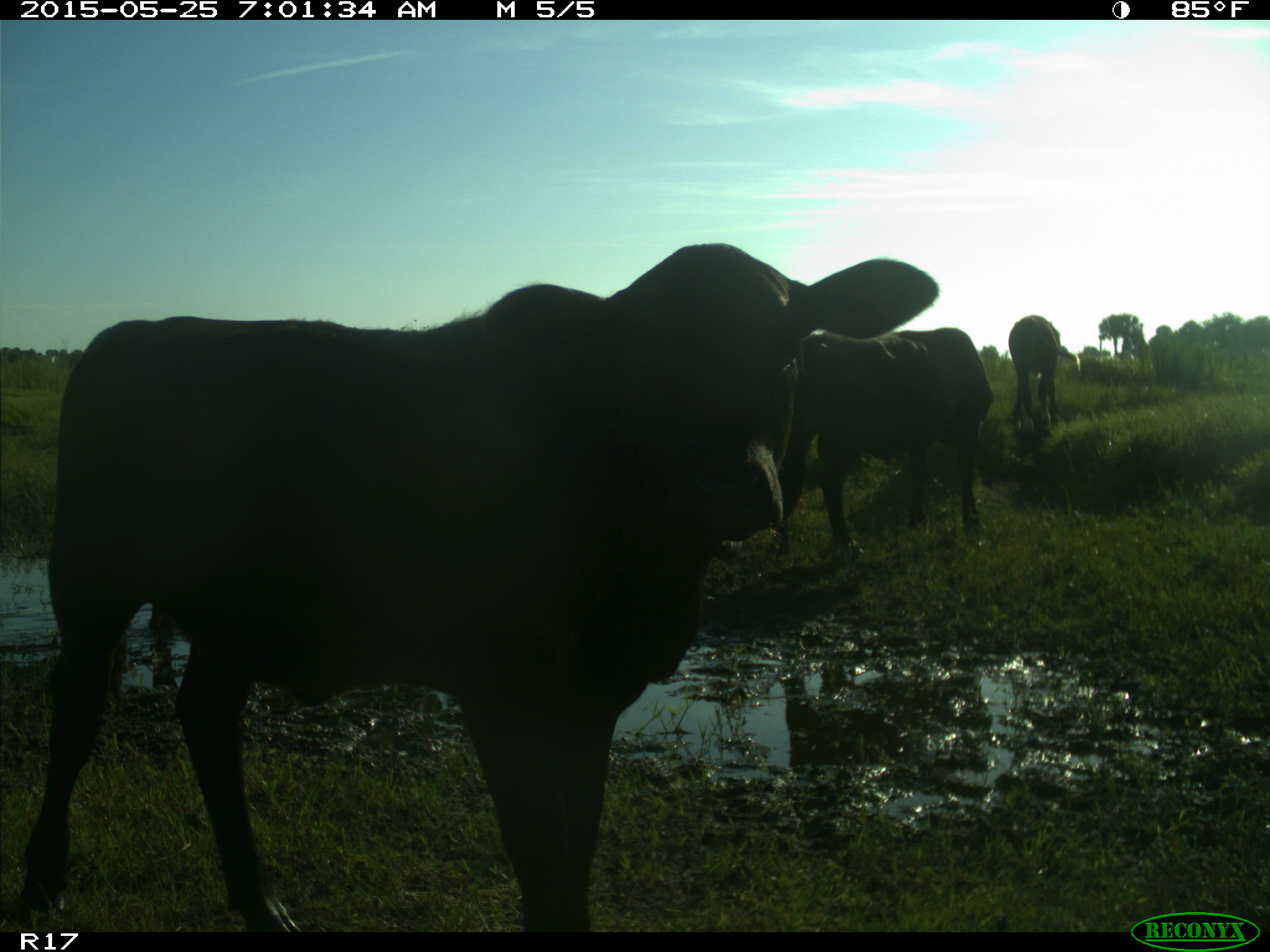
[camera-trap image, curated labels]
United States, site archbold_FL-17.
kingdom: Animalia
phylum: Chordata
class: Mammalia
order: Artiodactyla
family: Bovidae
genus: Bos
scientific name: Bos taurus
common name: domestic cow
Bos taurus (domestic cow).